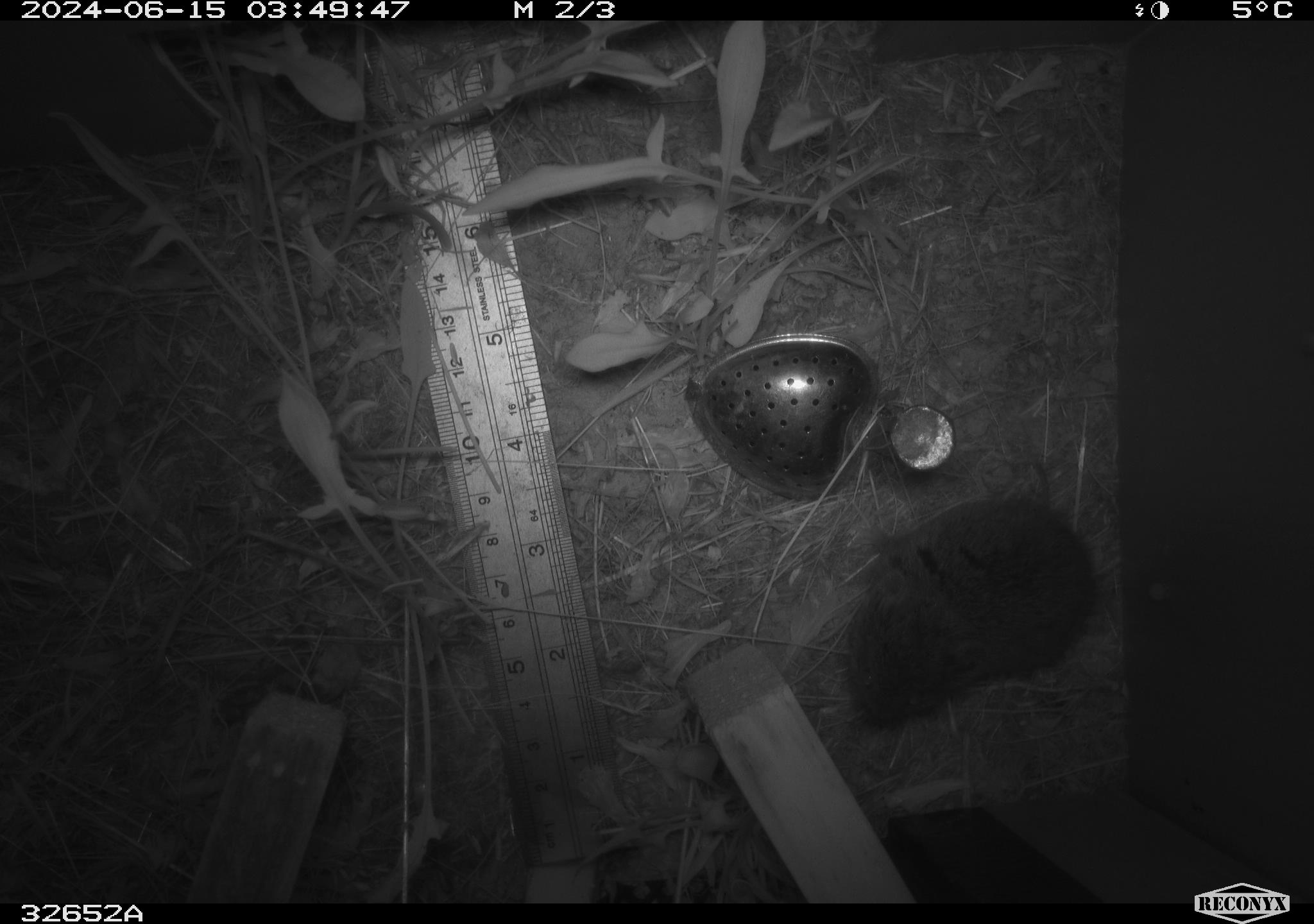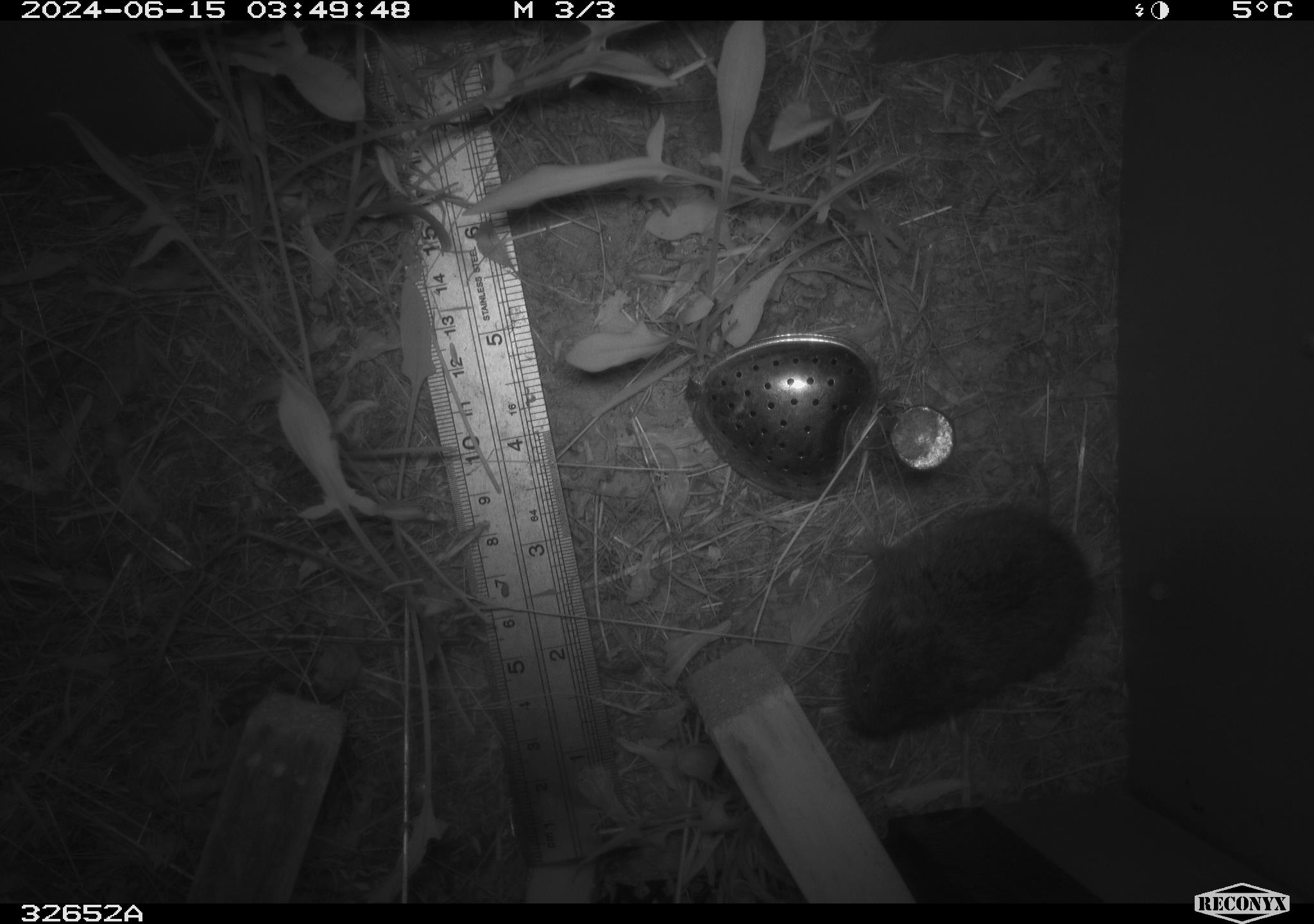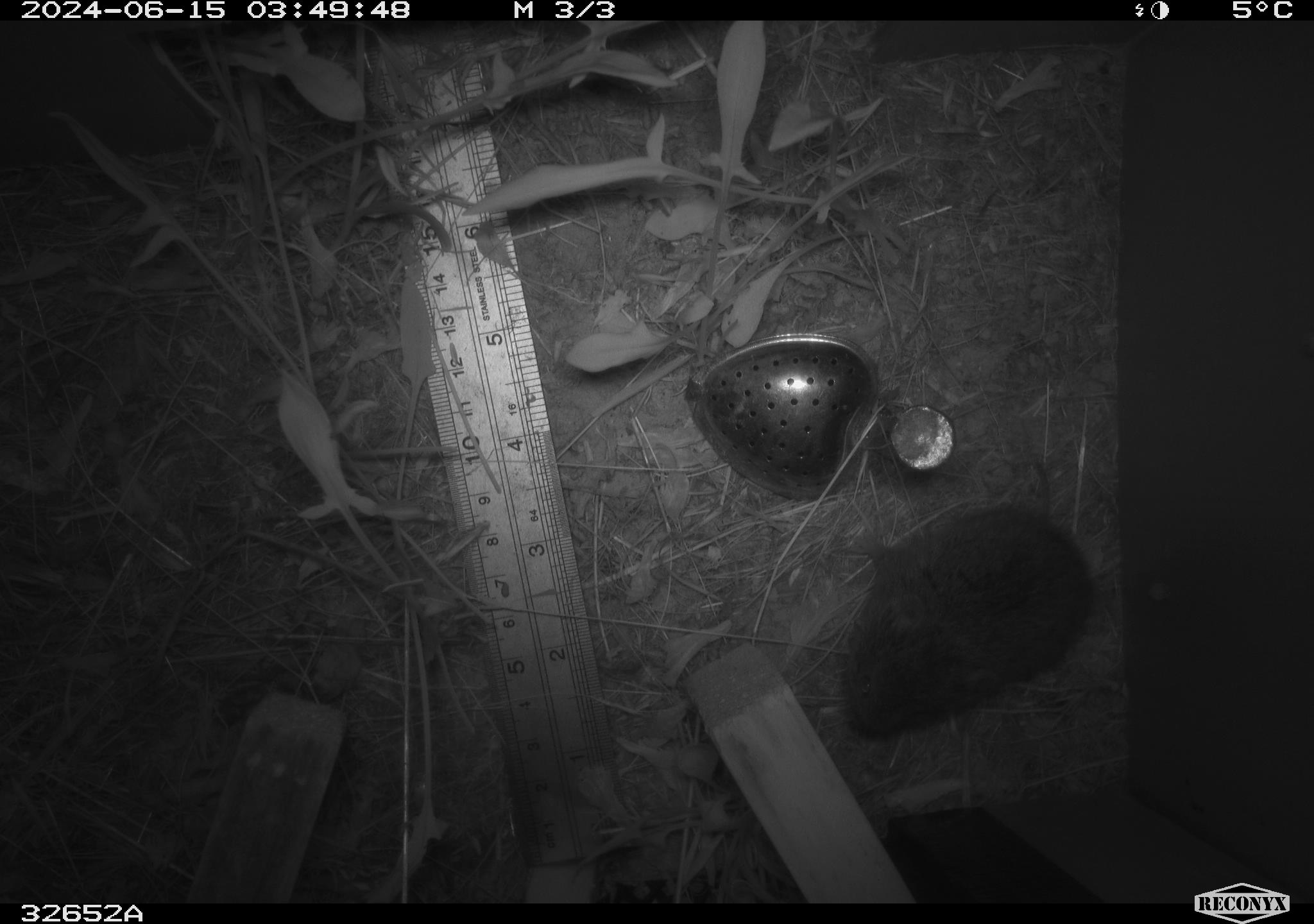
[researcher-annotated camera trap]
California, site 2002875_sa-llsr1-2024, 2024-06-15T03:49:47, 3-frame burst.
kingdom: Animalia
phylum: Chordata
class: Mammalia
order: Rodentia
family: Cricetidae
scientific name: Arvicolinae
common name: voles, lemmings, and muskrats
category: arvicolinae subfamily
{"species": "arvicolinae subfamily (voles, lemmings, and muskrats) (Arvicolinae)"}